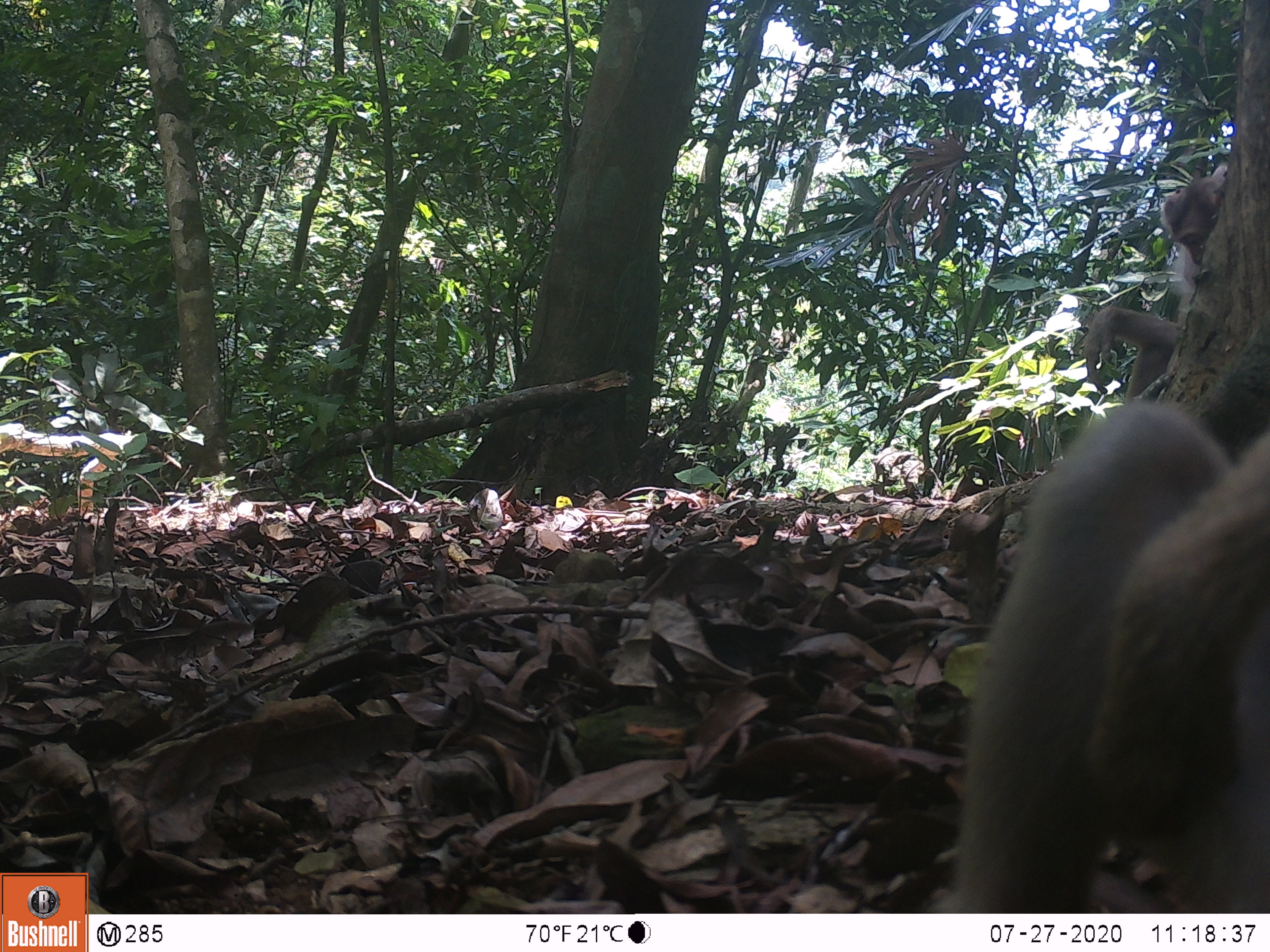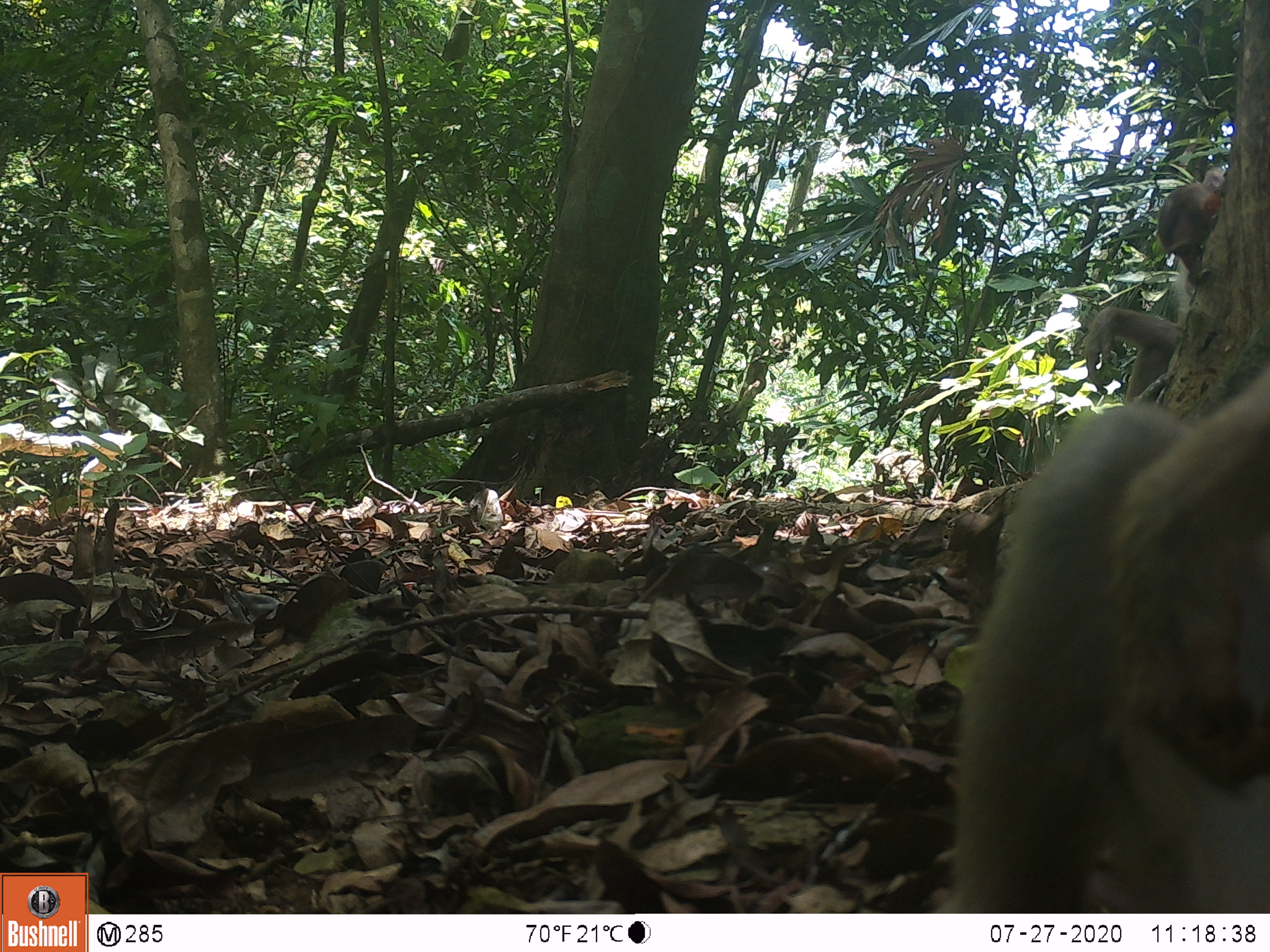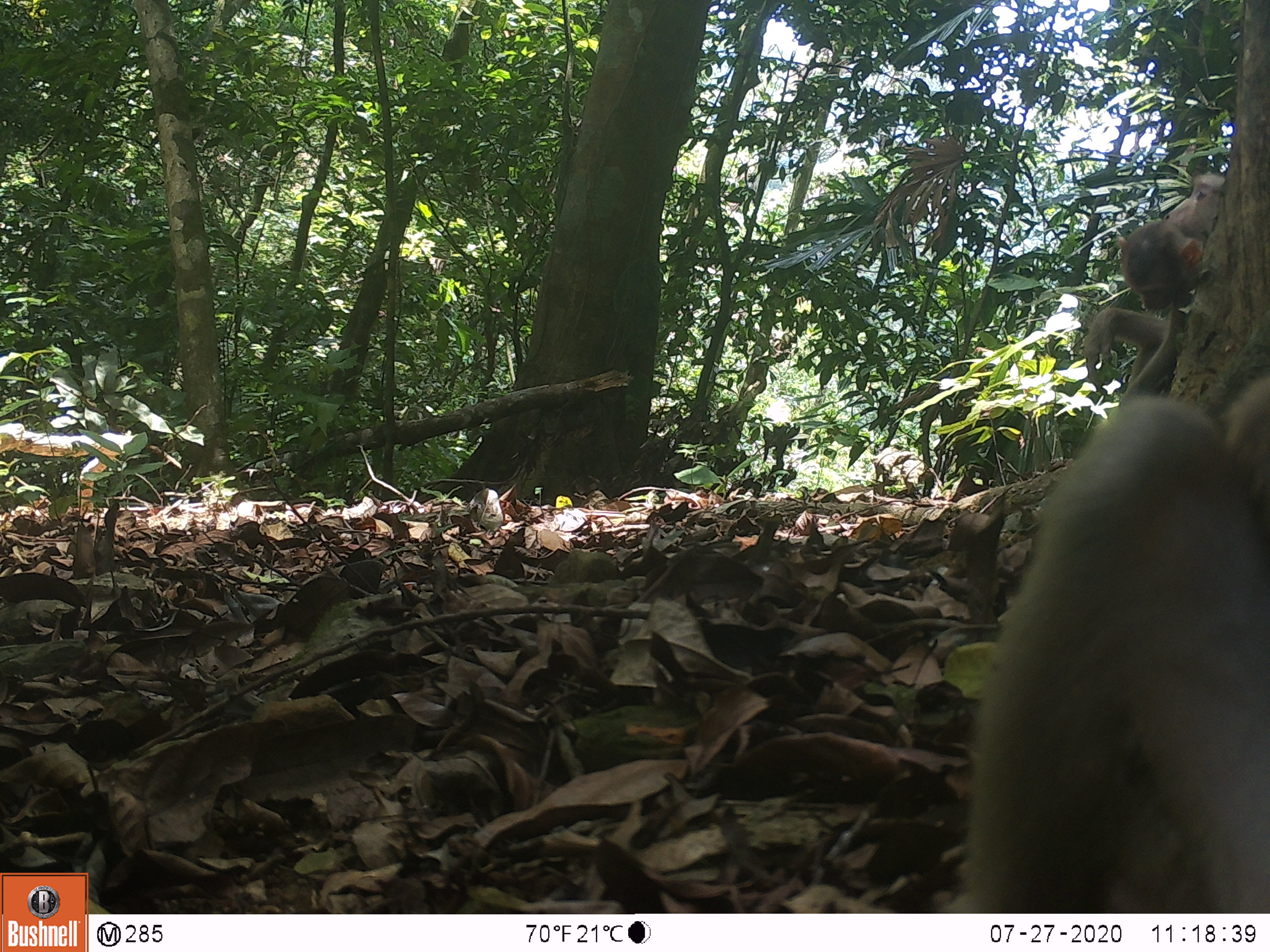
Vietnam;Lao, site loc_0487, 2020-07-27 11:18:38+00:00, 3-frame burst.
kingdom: Animalia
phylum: Chordata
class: Mammalia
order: Primates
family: Cercopithecidae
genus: Macaca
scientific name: Macaca nemestrina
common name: pig-tailed macaque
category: pig tailed macaque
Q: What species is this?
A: Pig tailed macaque (pig-tailed macaque) (Macaca nemestrina).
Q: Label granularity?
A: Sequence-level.